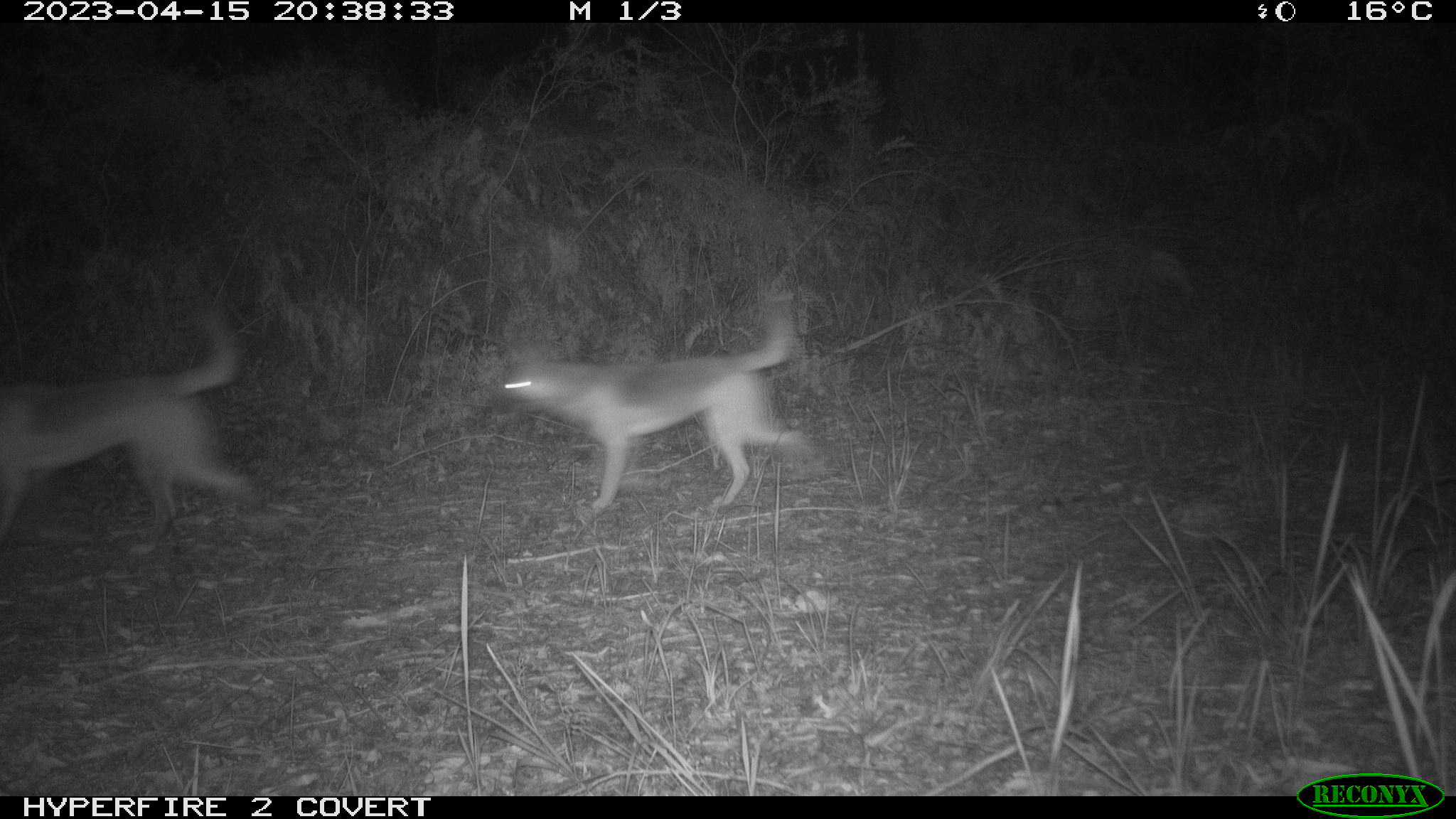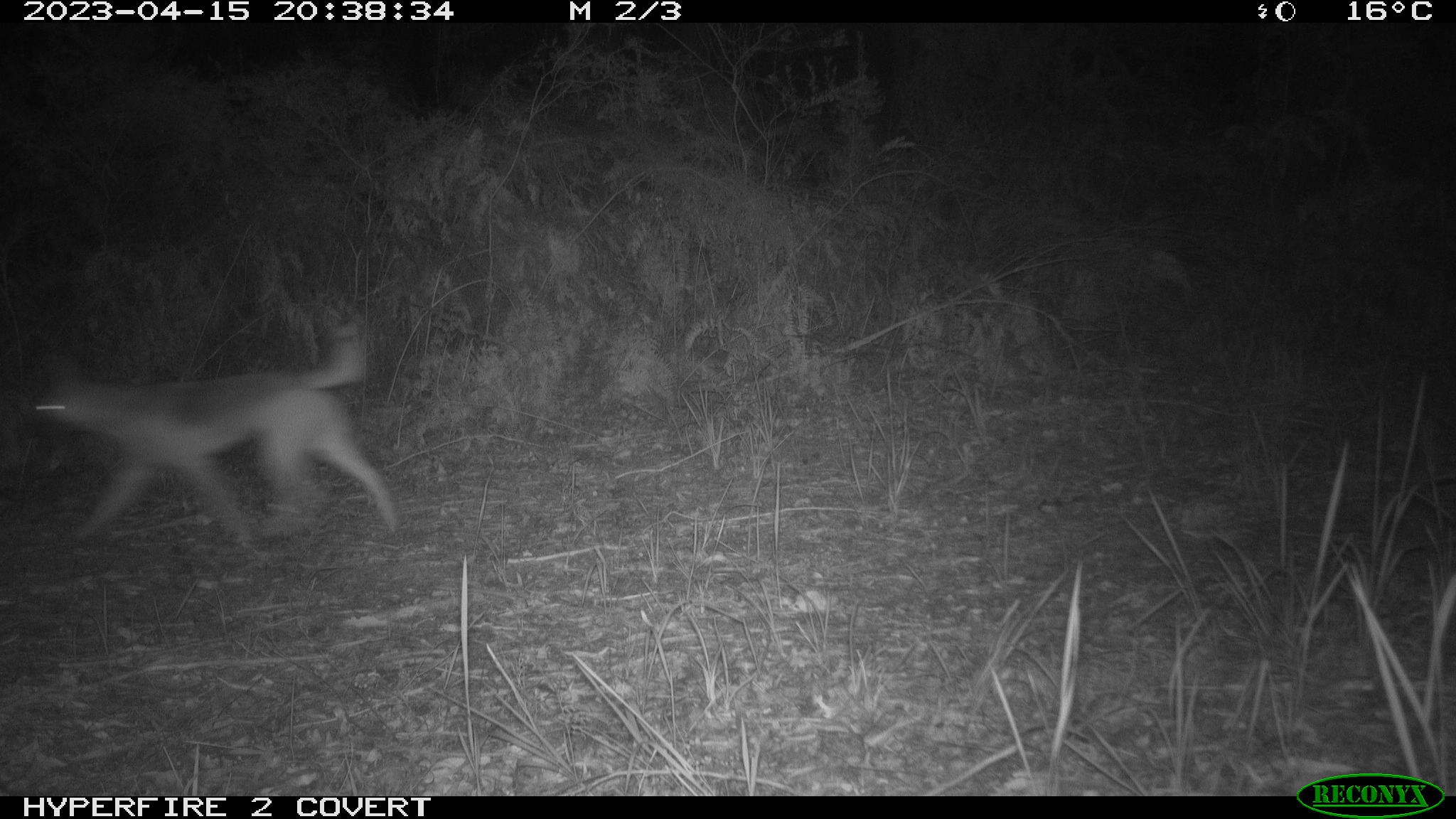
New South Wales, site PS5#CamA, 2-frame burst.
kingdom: Animalia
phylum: Chordata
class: Mammalia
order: Carnivora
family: Canidae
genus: Canis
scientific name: Canis familiaris dingo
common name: dingo